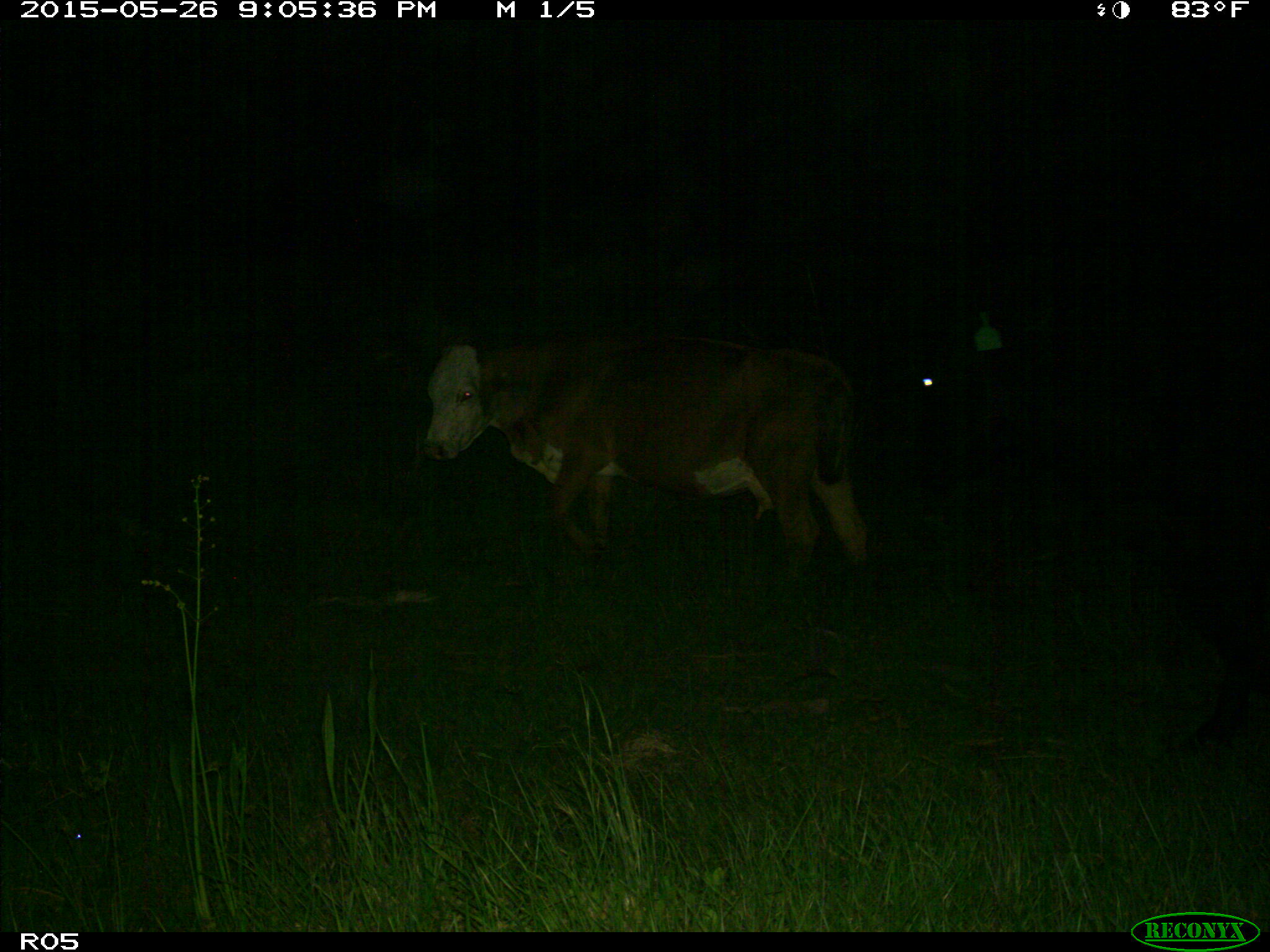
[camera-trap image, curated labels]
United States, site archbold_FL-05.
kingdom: Animalia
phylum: Chordata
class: Mammalia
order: Artiodactyla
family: Bovidae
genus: Bos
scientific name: Bos taurus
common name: domestic cow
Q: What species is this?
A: Bos taurus (domestic cow).